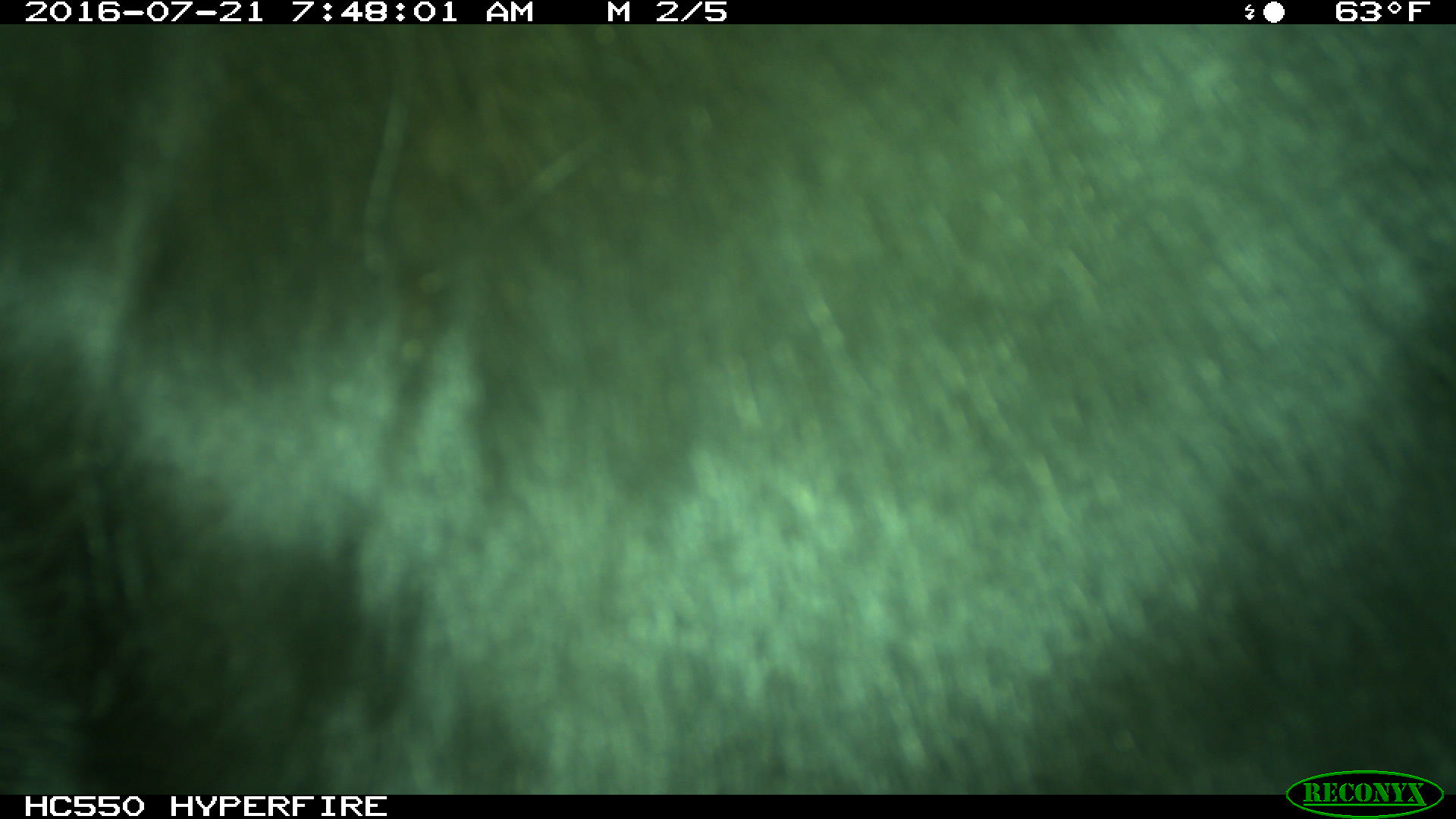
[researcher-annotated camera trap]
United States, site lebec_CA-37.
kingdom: Animalia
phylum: Chordata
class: Mammalia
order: Artiodactyla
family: Bovidae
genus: Bos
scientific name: Bos taurus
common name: domestic cow